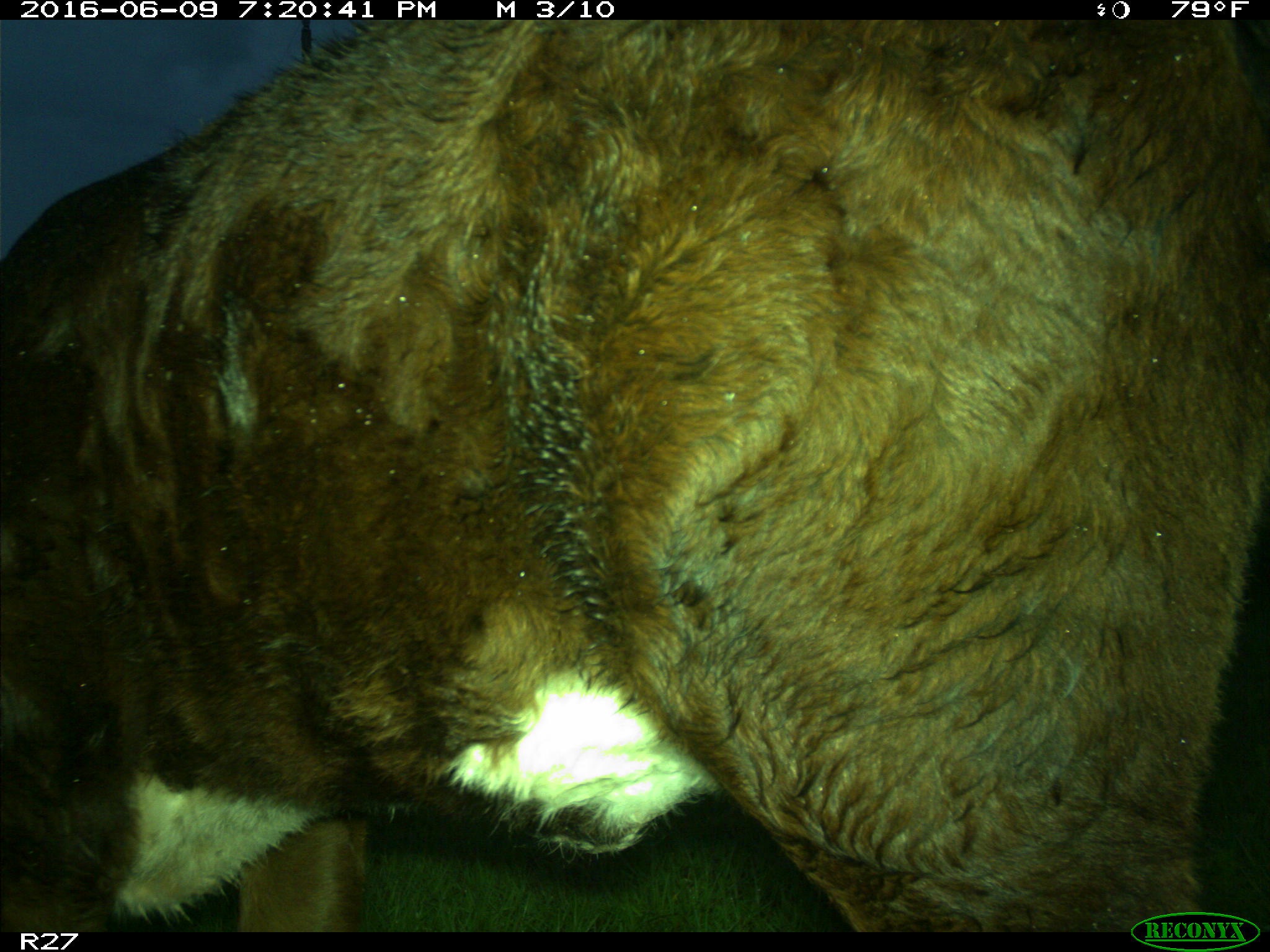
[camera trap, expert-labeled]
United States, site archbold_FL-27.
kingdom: Animalia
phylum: Chordata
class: Mammalia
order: Artiodactyla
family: Bovidae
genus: Bos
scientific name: Bos taurus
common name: domestic cow